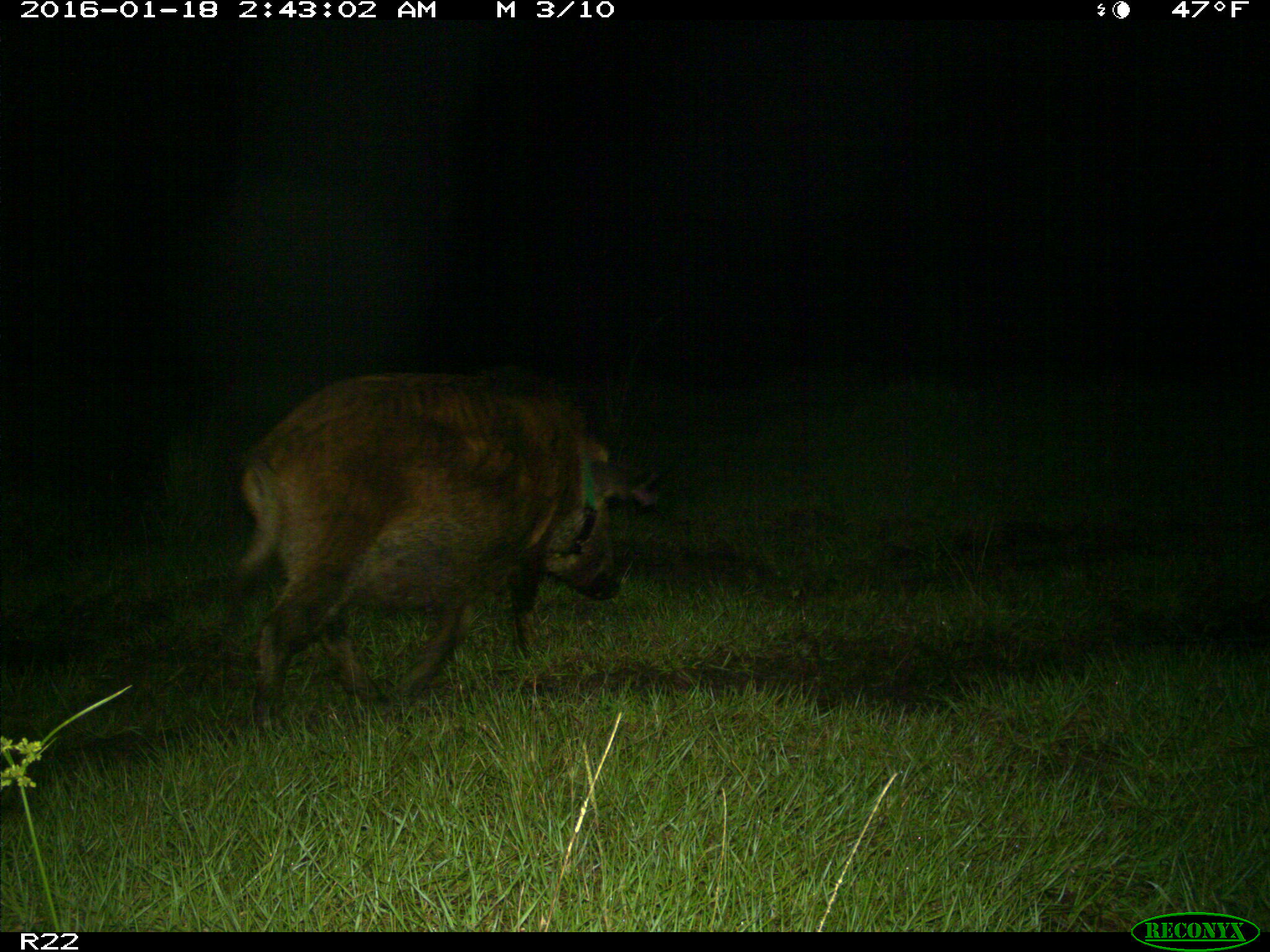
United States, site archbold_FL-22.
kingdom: Animalia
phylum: Chordata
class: Mammalia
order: Artiodactyla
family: Suidae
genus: Sus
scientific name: Sus scrofa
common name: wild boar